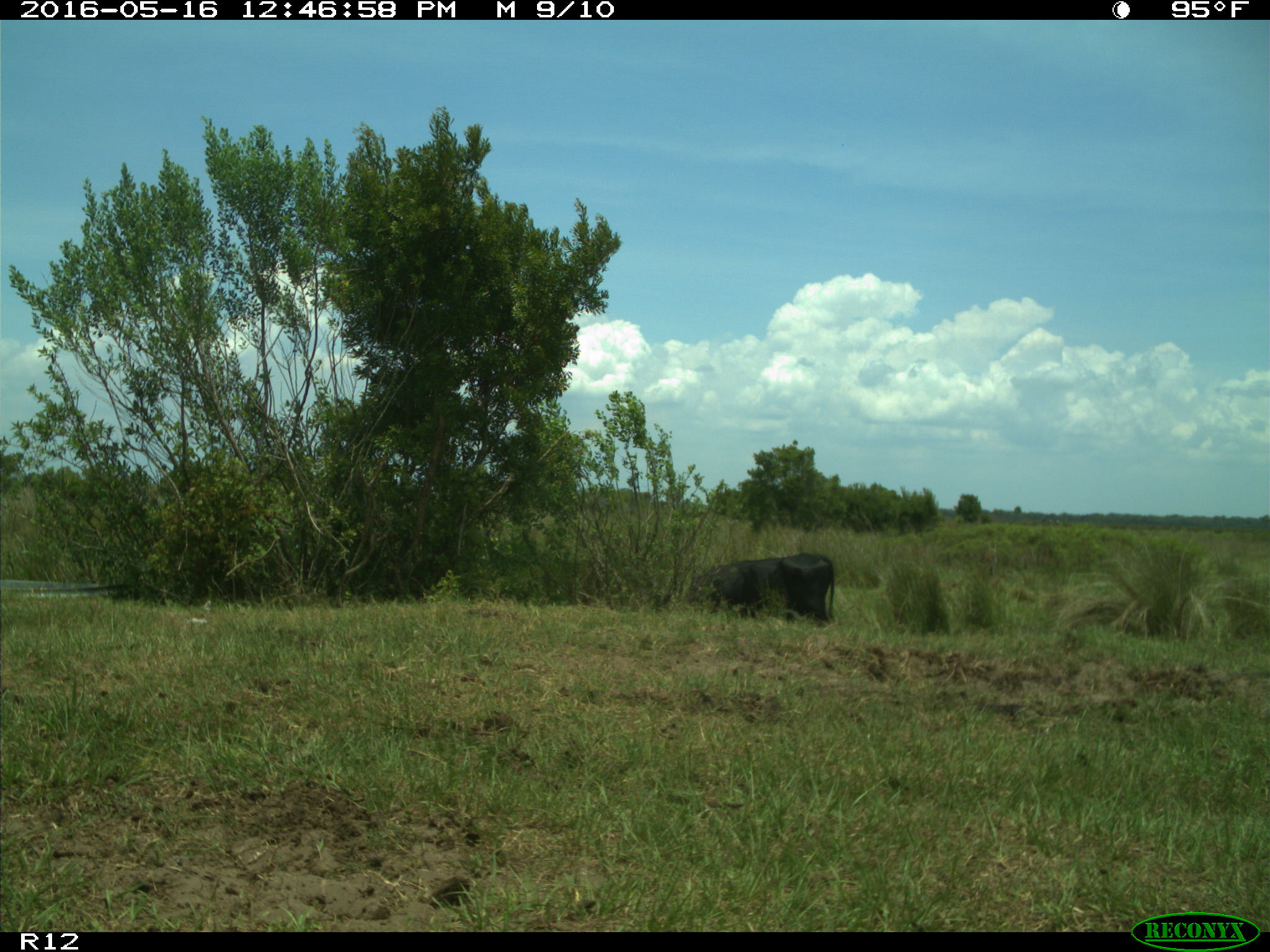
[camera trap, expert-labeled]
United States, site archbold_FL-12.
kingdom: Animalia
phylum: Chordata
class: Mammalia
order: Artiodactyla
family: Bovidae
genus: Bos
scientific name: Bos taurus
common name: domestic cow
Bos taurus (domestic cow).